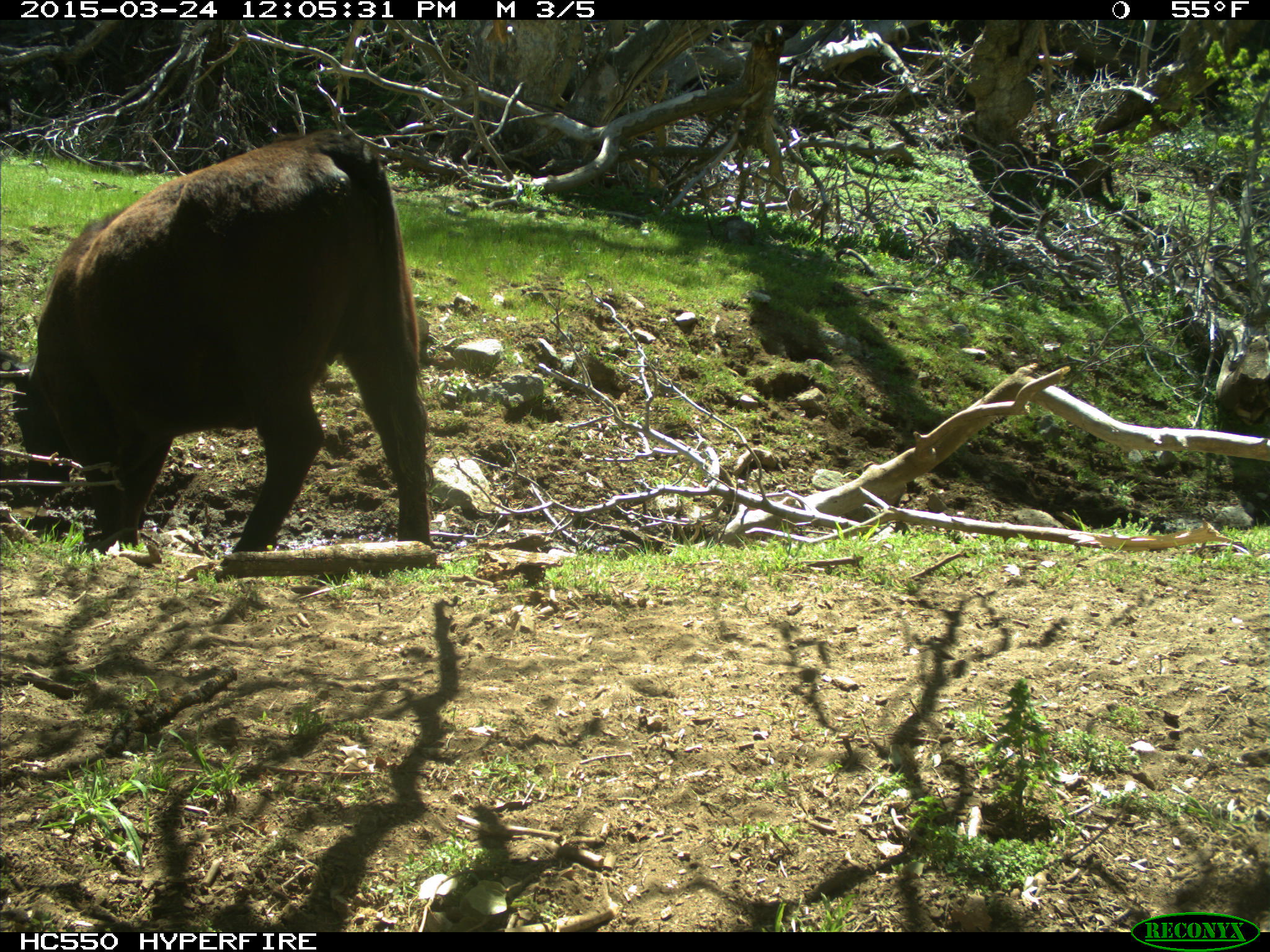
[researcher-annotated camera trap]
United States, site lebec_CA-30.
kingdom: Animalia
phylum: Chordata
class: Mammalia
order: Artiodactyla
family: Bovidae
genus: Bos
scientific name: Bos taurus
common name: domestic cow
Bos taurus (domestic cow).